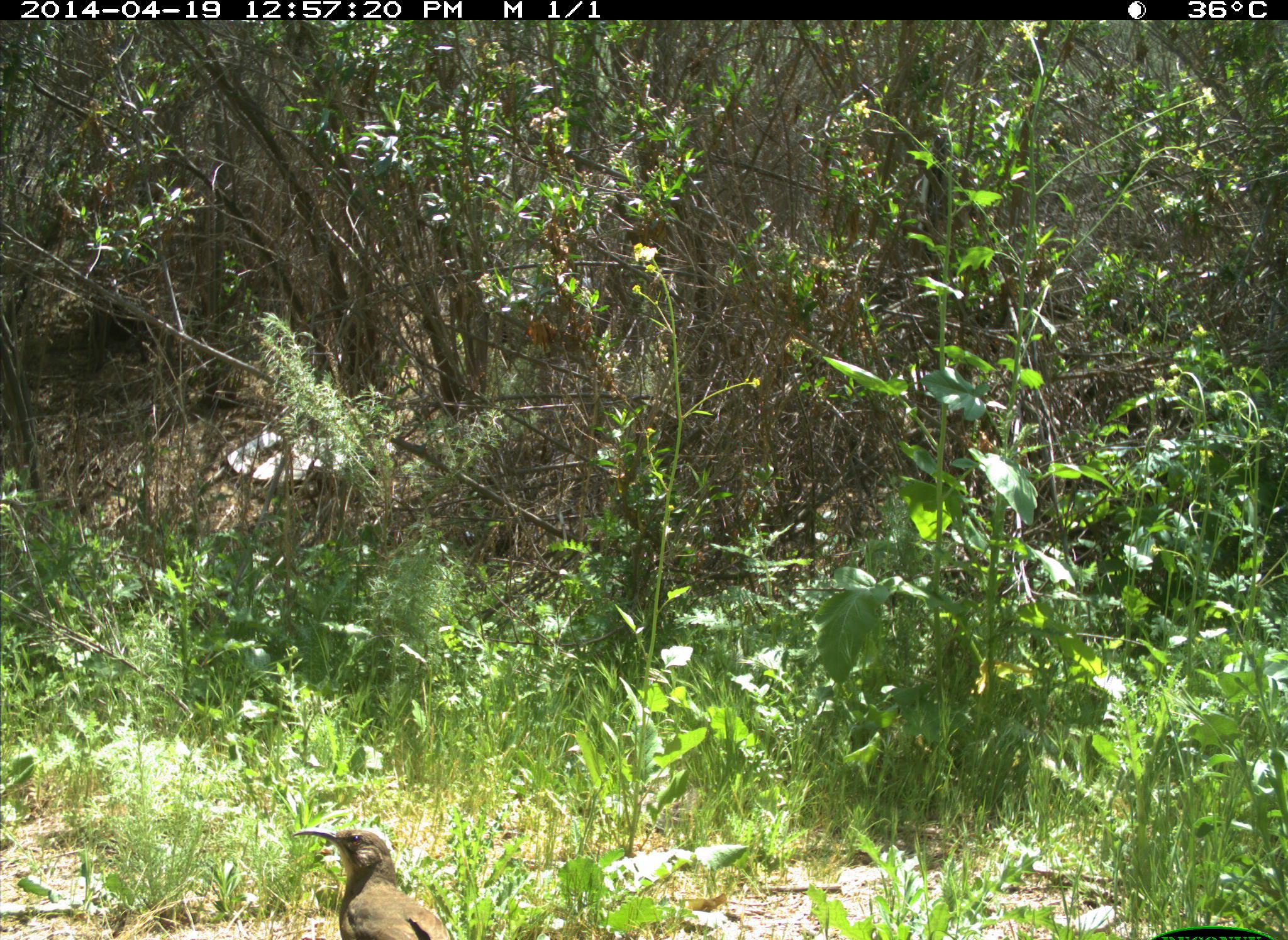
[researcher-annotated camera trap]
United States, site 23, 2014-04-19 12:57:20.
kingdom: Animalia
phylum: Chordata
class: Aves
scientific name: Aves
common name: bird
Bird (Aves).